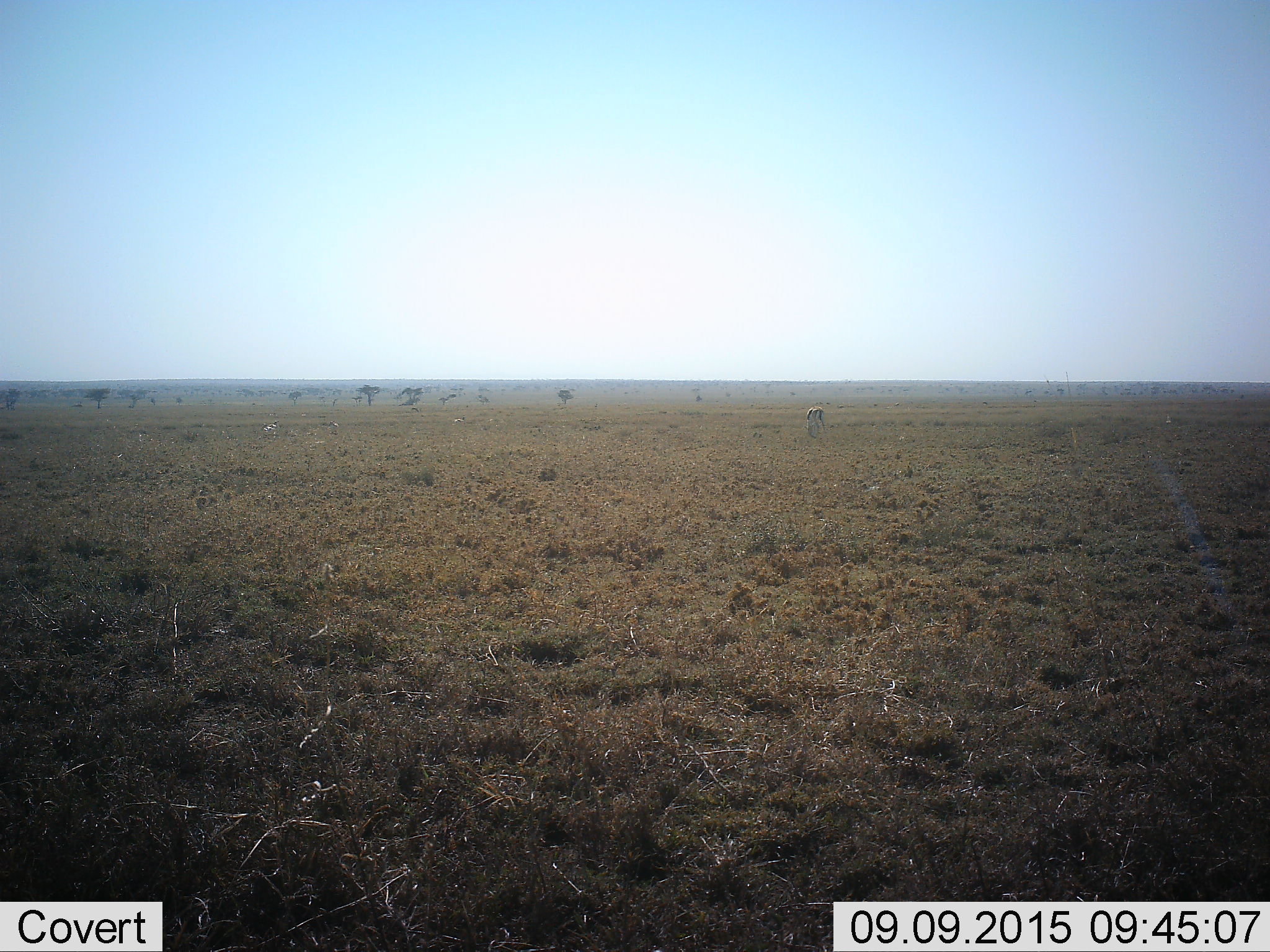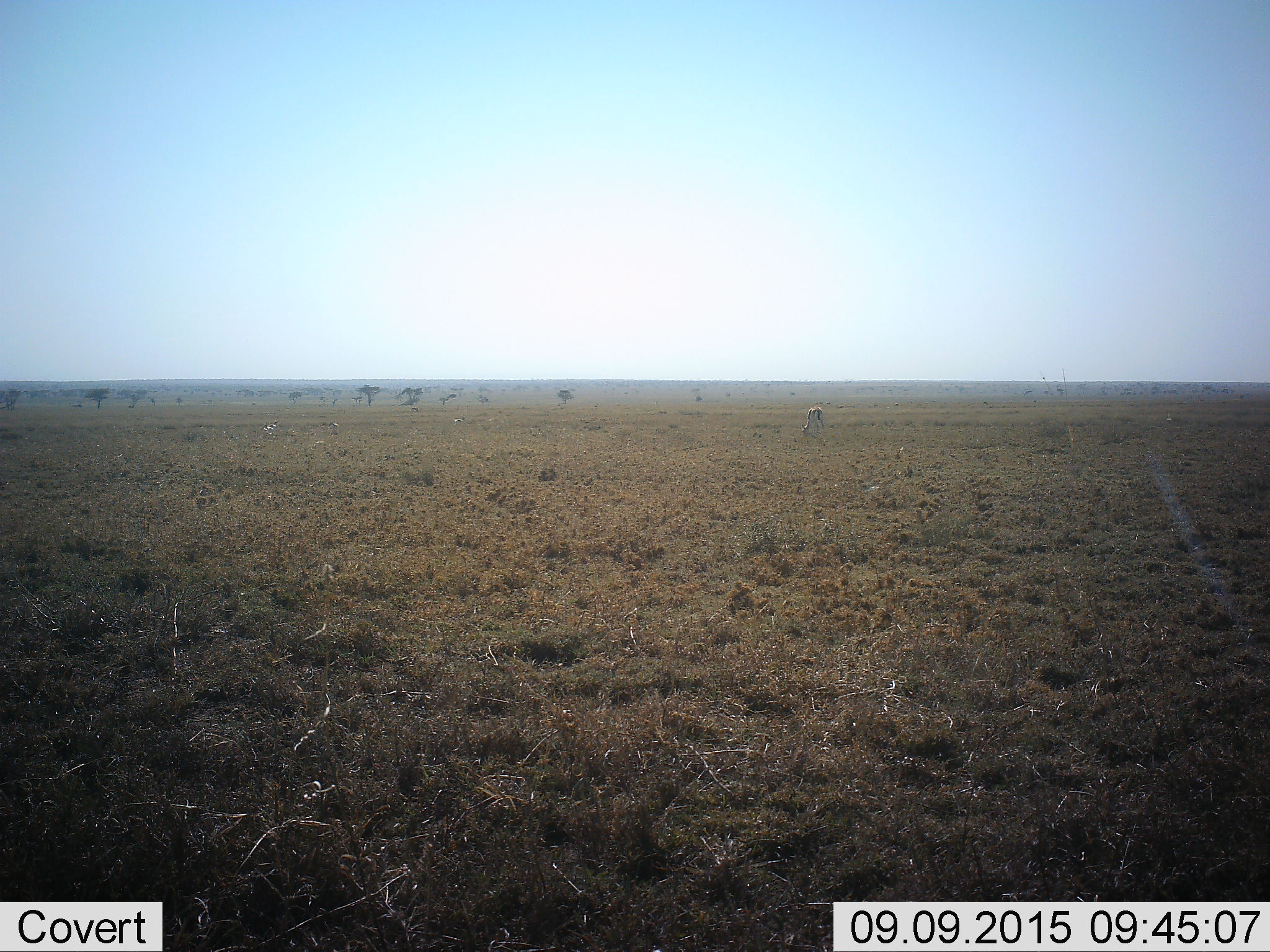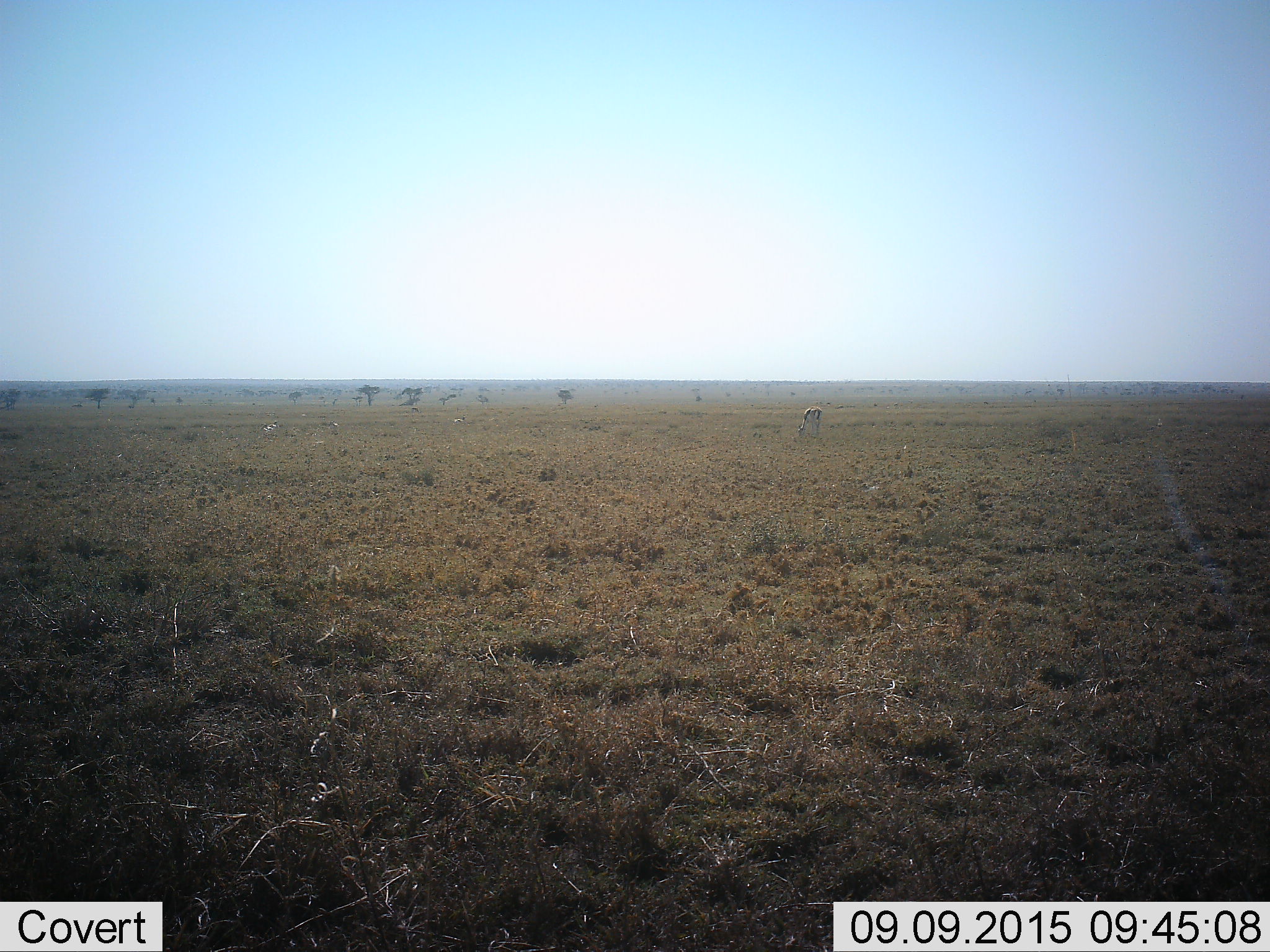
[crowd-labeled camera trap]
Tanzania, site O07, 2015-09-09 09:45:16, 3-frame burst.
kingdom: Animalia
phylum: Chordata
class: Mammalia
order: Artiodactyla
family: Bovidae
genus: Eudorcas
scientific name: Eudorcas thomsonii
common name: thomson's gazelle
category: gazellethomsons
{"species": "gazellethomsons (thomson's gazelle) (Eudorcas thomsonii)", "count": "1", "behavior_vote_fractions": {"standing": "20%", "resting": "0%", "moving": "20%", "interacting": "0%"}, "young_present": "0%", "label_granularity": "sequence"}